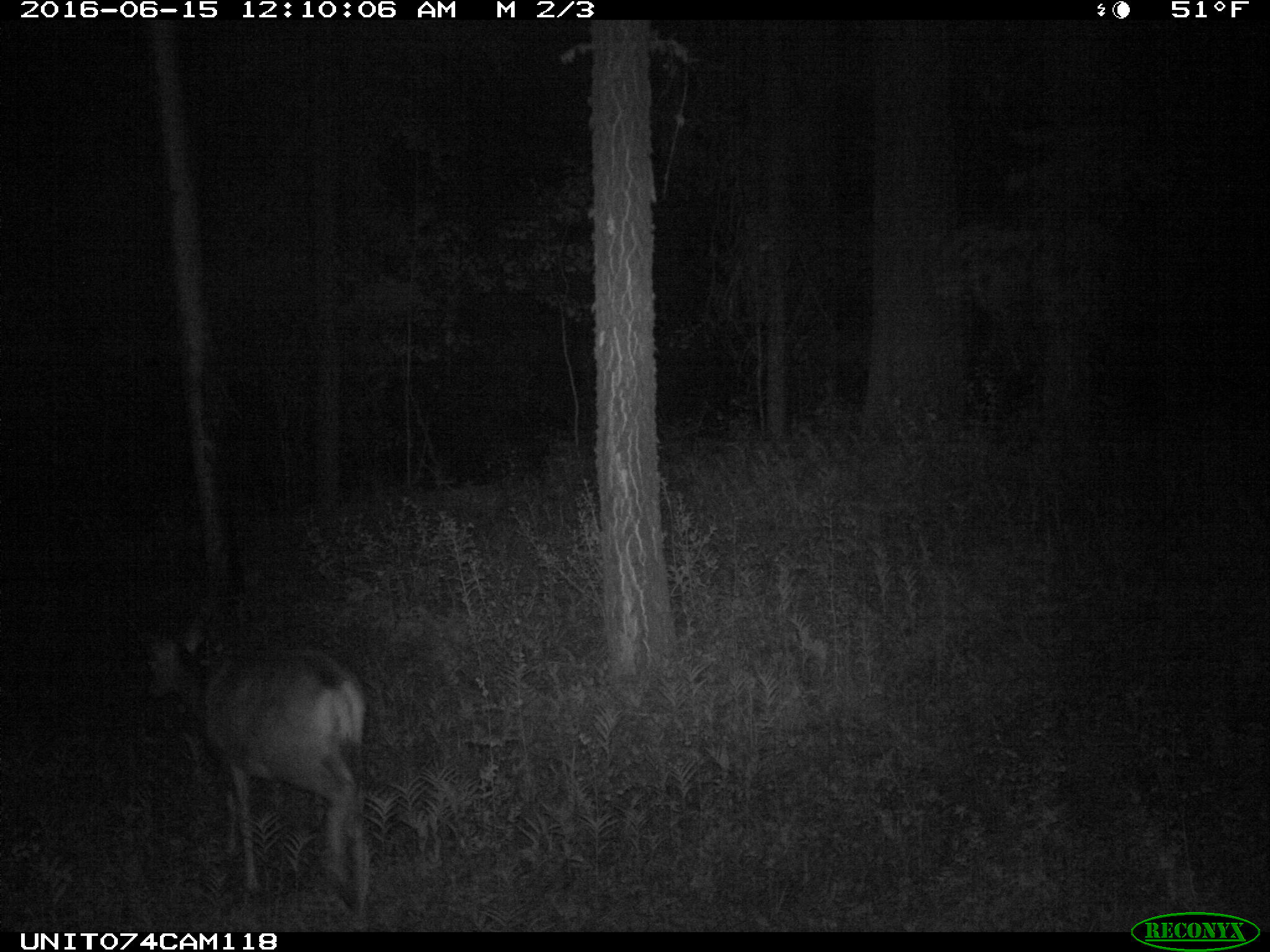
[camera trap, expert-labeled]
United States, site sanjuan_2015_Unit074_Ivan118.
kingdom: Animalia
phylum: Chordata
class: Mammalia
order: Artiodactyla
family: Cervidae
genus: Odocoileus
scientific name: Odocoileus hemionus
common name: mule deer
Odocoileus hemionus (mule deer).